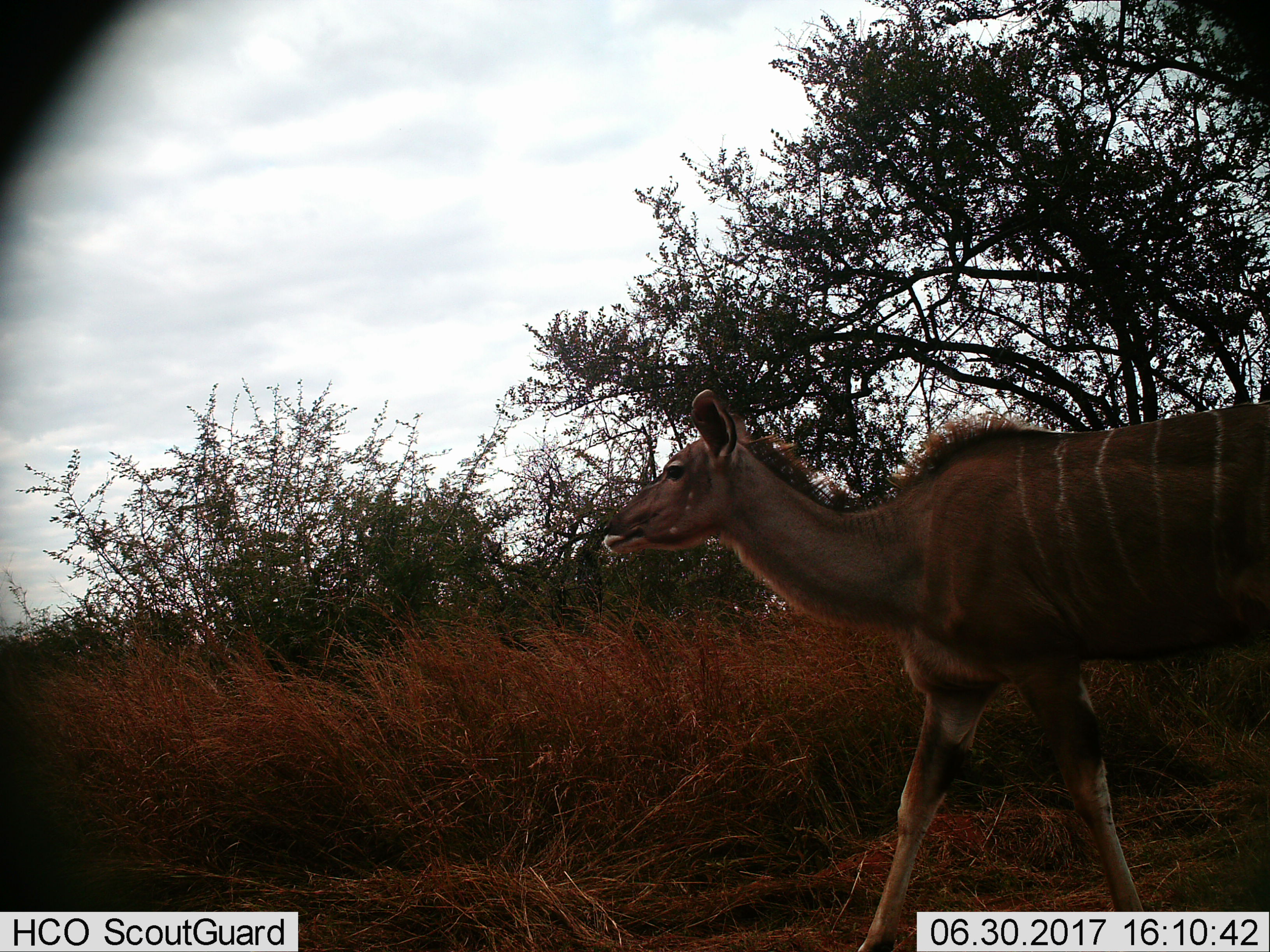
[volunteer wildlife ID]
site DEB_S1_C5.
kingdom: Animalia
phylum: Chordata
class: Mammalia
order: Artiodactyla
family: Bovidae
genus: Tragelaphus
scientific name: Tragelaphus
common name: kudu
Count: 1.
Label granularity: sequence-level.